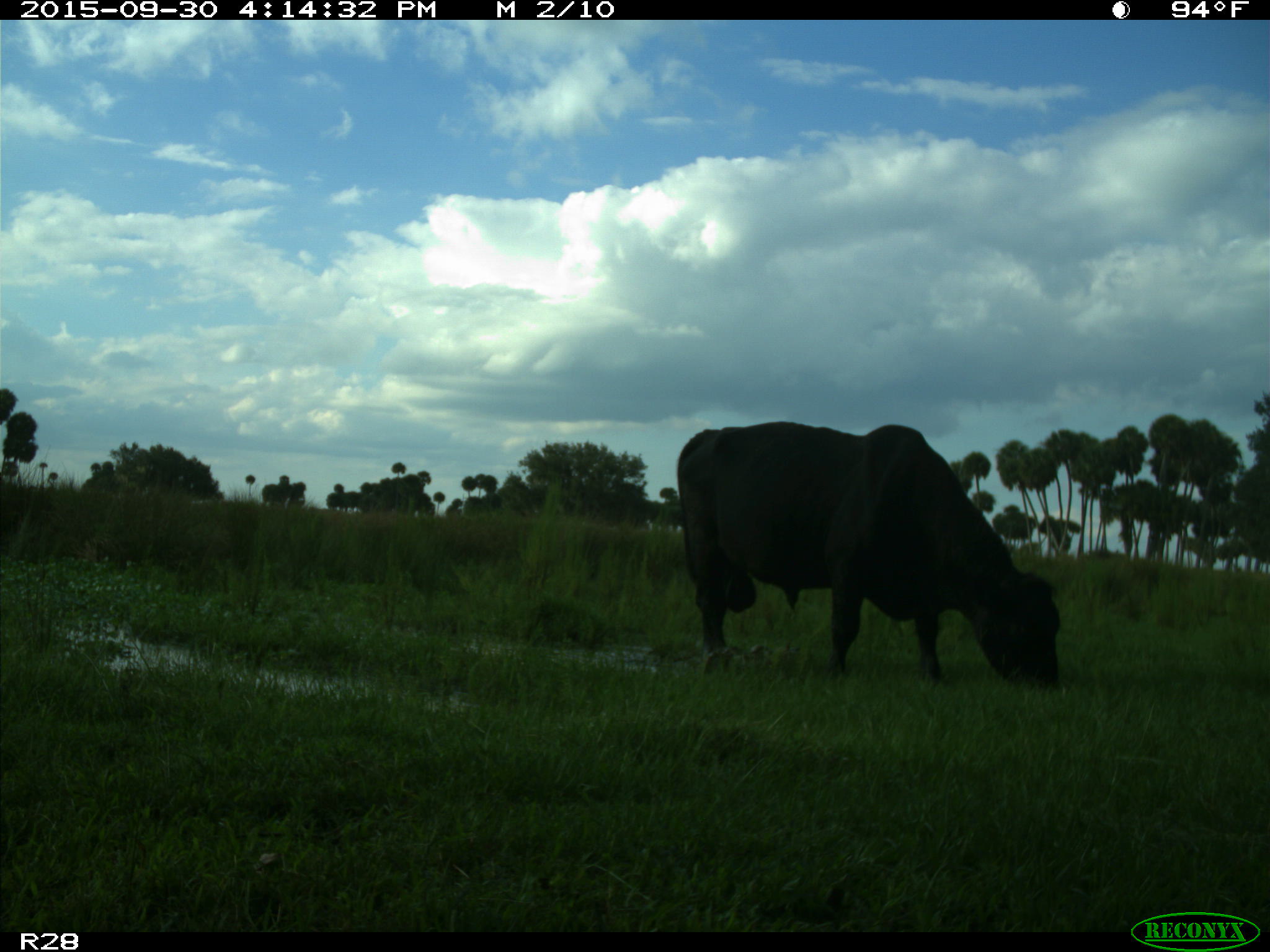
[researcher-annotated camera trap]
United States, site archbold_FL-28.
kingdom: Animalia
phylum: Chordata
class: Mammalia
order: Artiodactyla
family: Bovidae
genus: Bos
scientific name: Bos taurus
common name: domestic cow